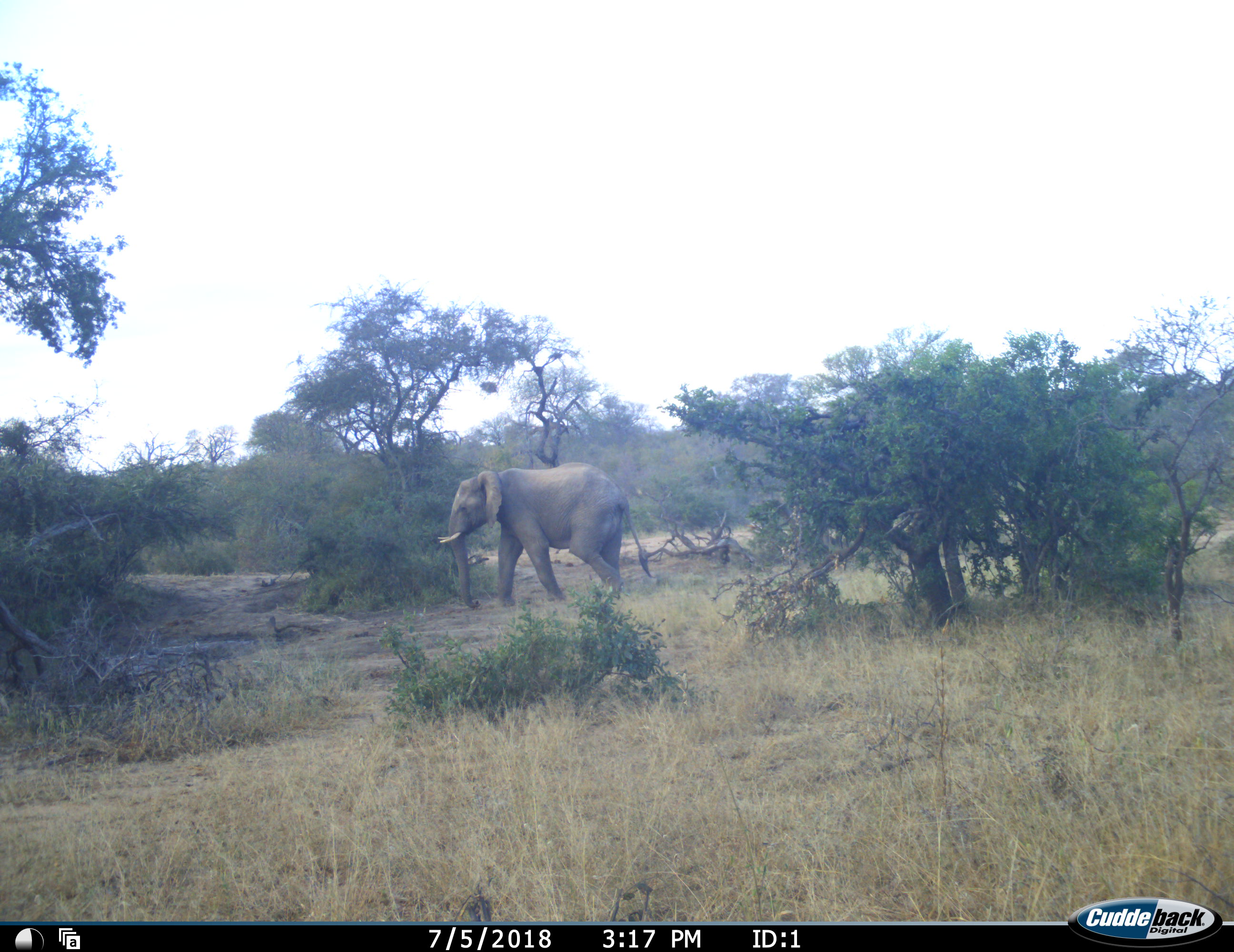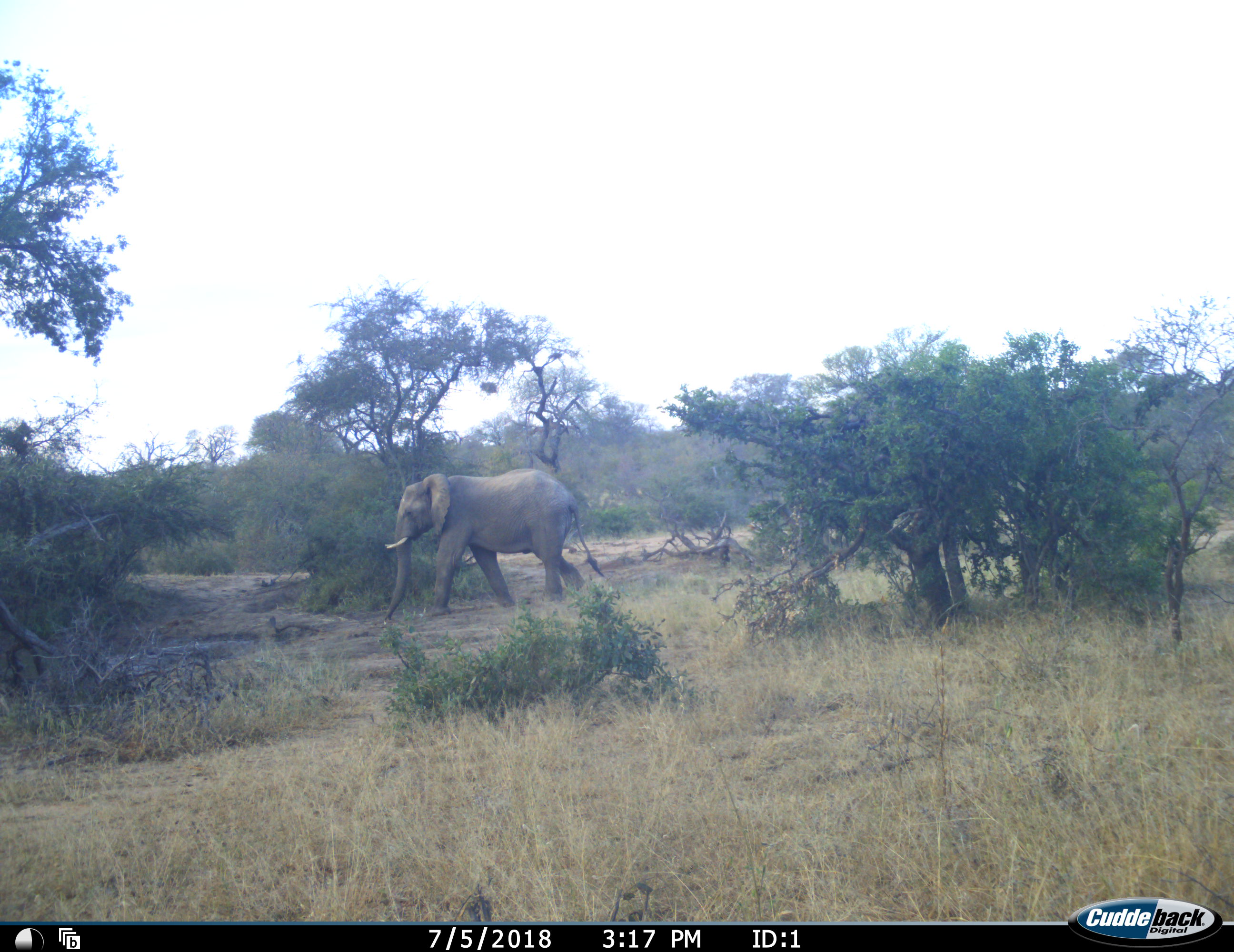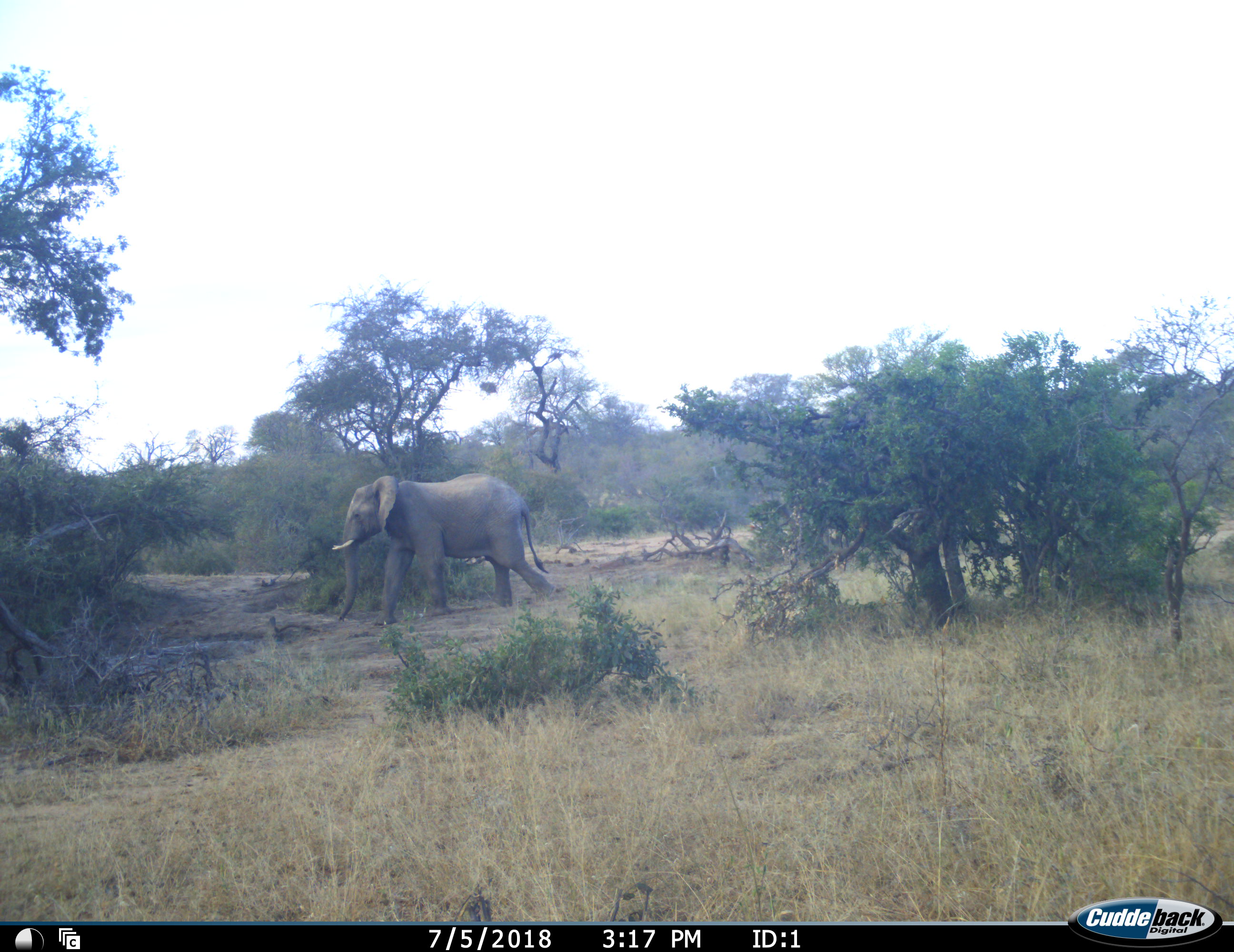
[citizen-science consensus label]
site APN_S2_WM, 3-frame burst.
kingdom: Animalia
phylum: Chordata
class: Mammalia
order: Proboscidea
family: Elephantidae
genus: Loxodonta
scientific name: Loxodonta africana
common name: african bush elephant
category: elephant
Elephant (african bush elephant) (Loxodonta africana), count 1. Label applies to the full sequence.